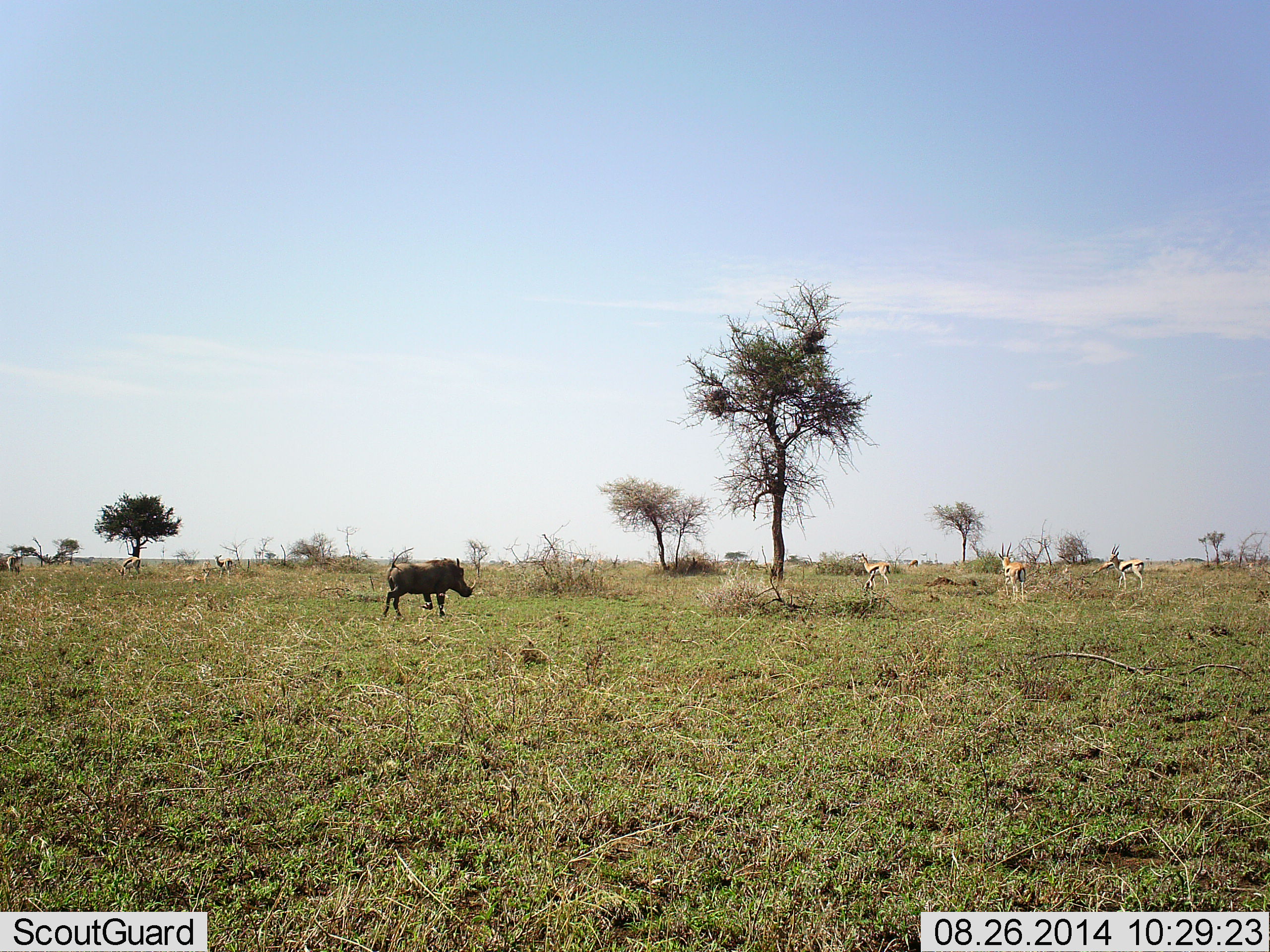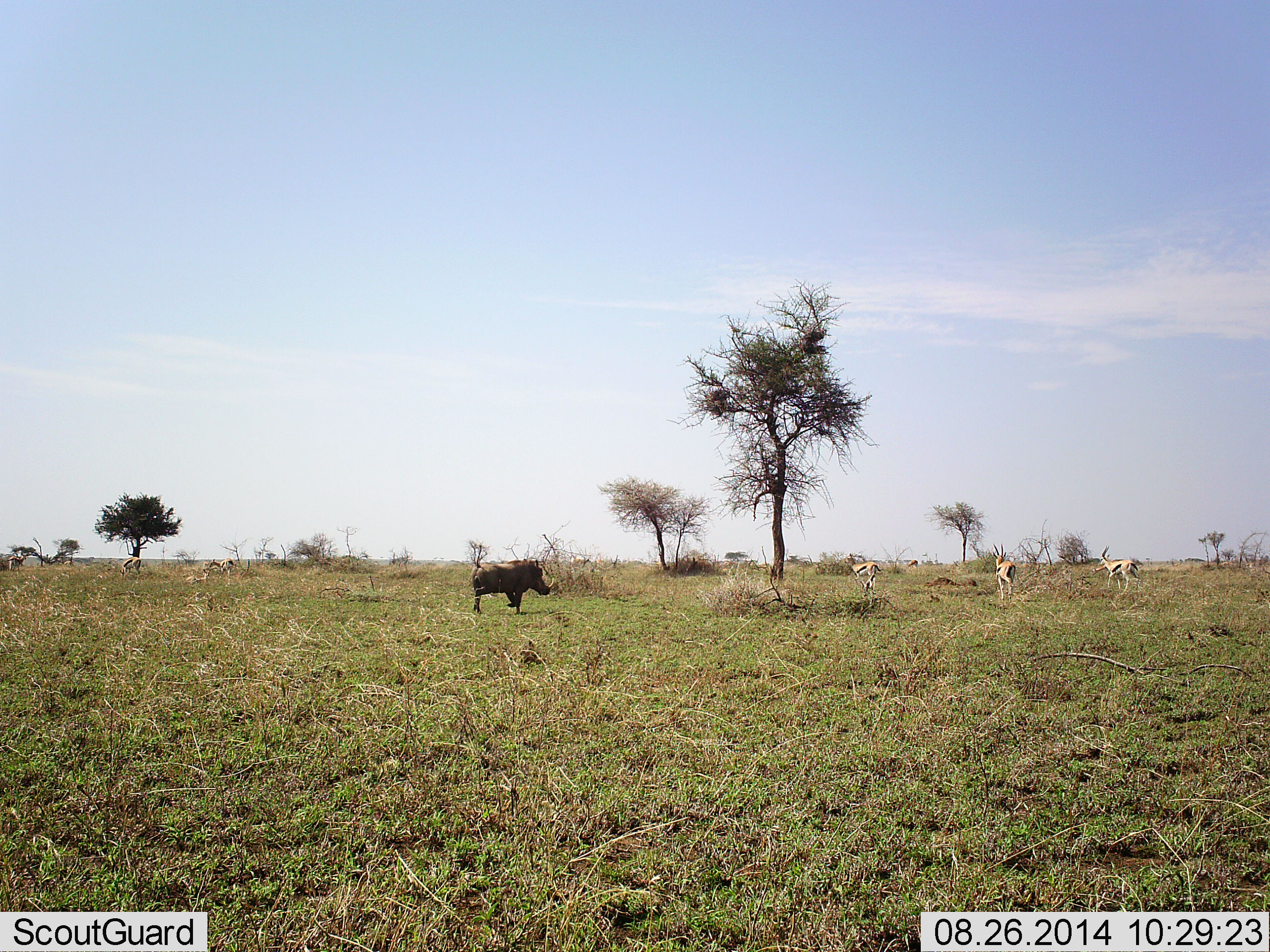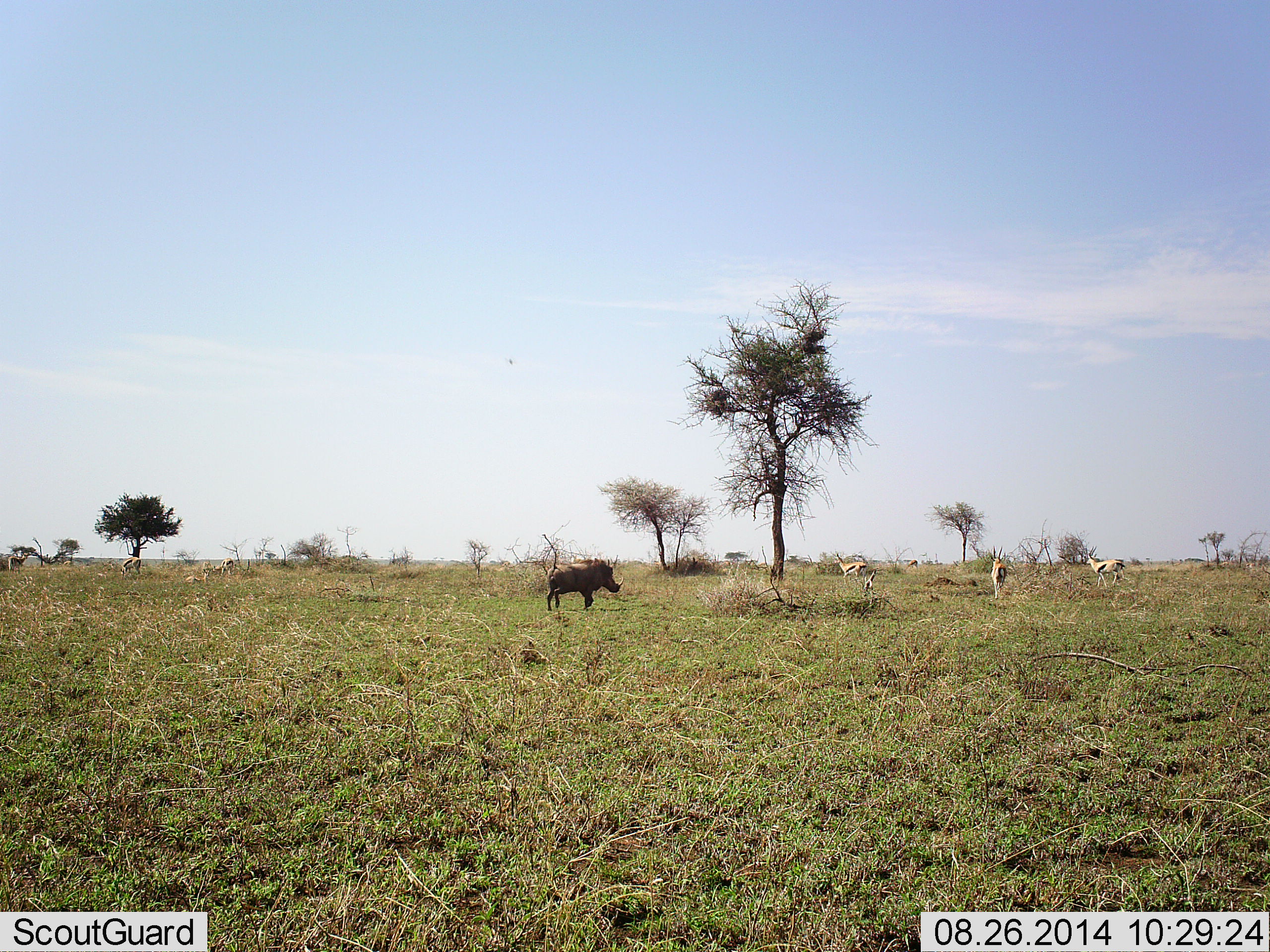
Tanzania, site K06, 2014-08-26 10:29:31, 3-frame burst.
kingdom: Animalia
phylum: Chordata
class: Mammalia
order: Artiodactyla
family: Bovidae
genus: Eudorcas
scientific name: Eudorcas thomsonii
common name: thomson's gazelle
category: gazellethomsons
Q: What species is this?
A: Gazellethomsons (thomson's gazelle) (Eudorcas thomsonii).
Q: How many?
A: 5.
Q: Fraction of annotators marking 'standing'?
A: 36%.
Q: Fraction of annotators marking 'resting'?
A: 0%.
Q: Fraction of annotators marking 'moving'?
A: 73%.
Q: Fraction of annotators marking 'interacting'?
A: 0%.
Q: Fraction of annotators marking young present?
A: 0%.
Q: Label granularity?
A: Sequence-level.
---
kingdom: Animalia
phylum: Chordata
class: Mammalia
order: Artiodactyla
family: Suidae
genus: Phacochoerus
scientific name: Phacochoerus africanus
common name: warthog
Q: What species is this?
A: Warthog (Phacochoerus africanus).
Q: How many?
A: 1.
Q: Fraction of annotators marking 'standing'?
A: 8%.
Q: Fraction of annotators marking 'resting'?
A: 0%.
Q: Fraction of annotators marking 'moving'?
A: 92%.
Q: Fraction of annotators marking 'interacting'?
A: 0%.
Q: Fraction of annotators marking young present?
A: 0%.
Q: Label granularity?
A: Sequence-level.